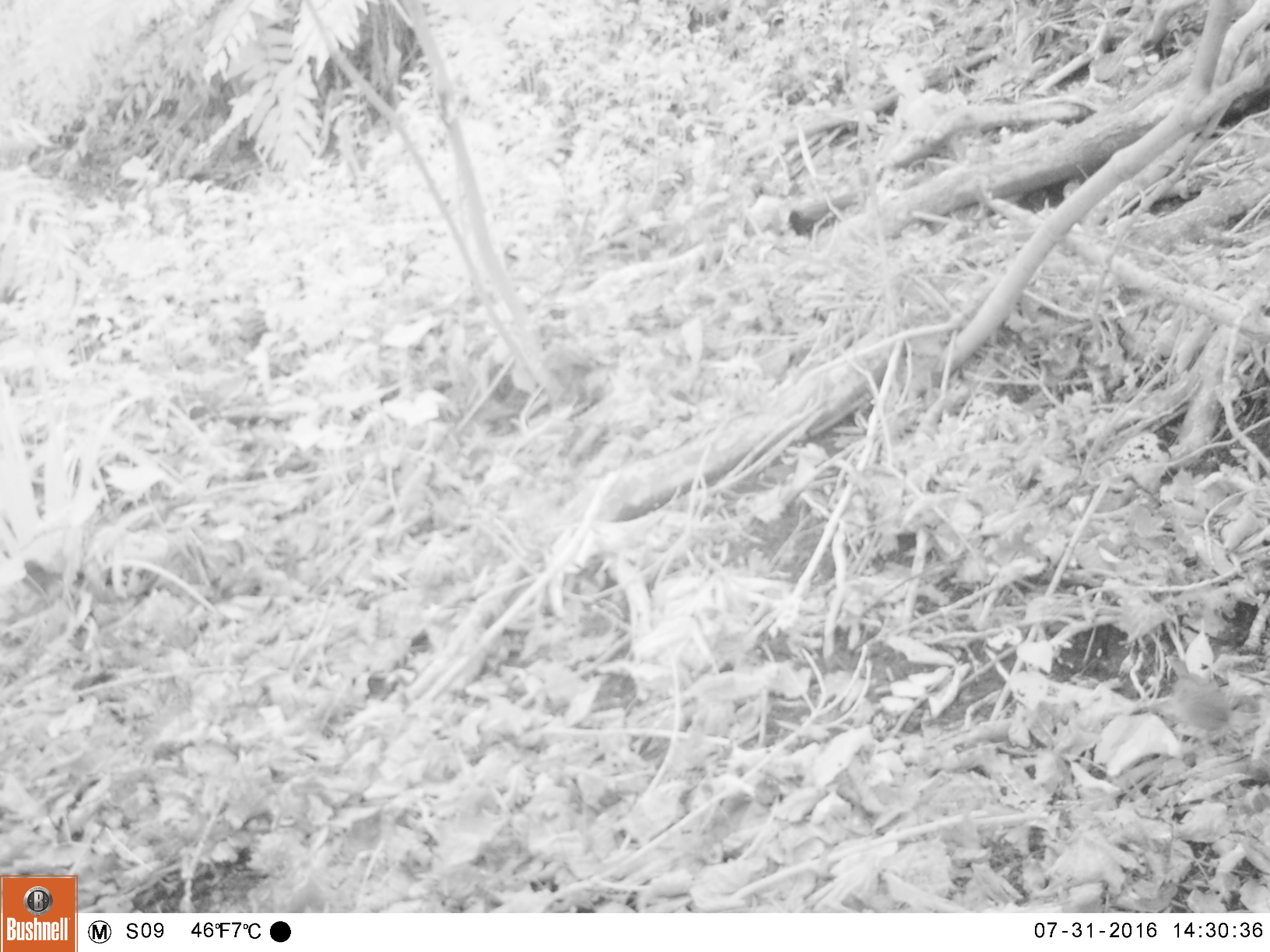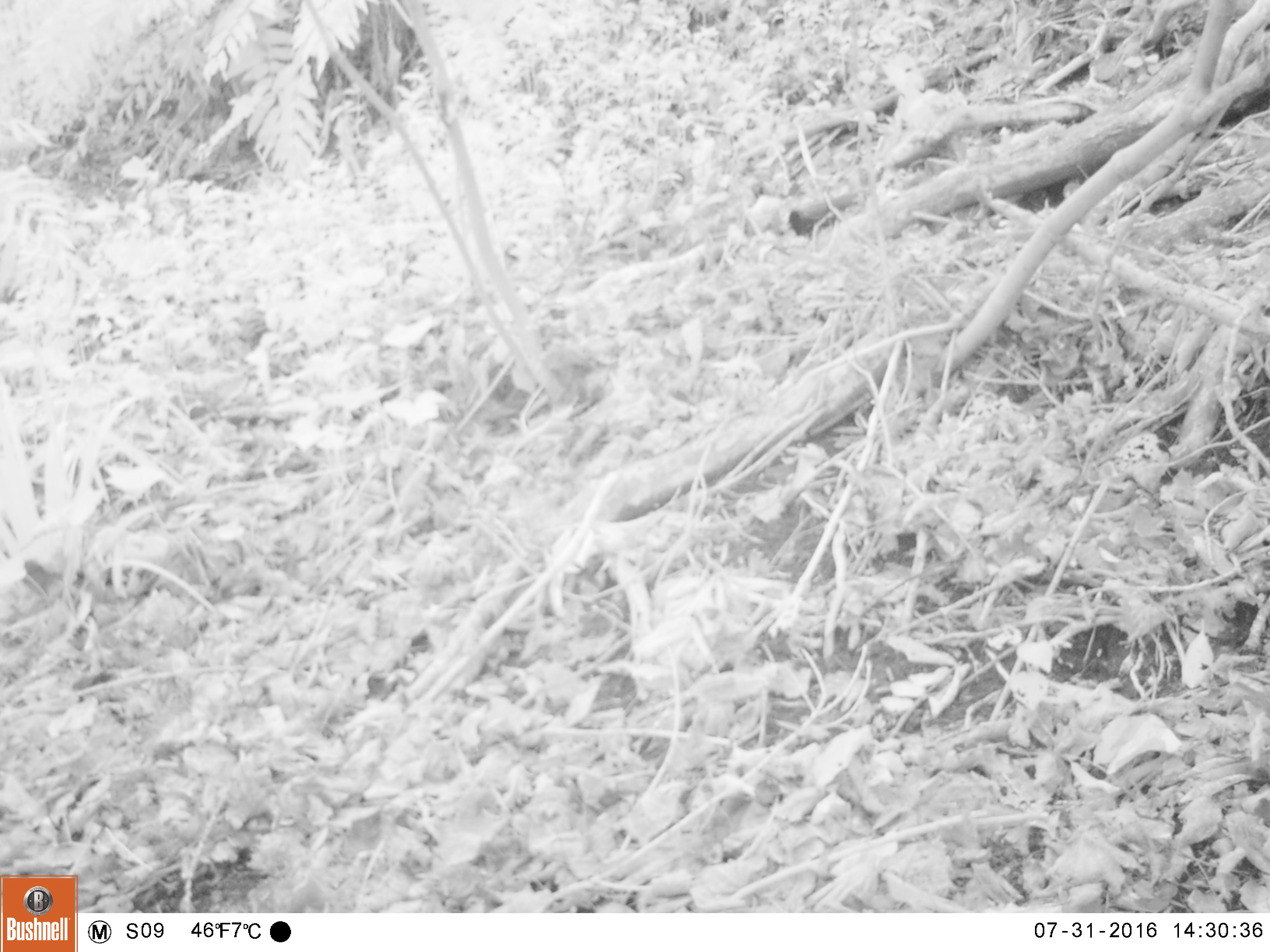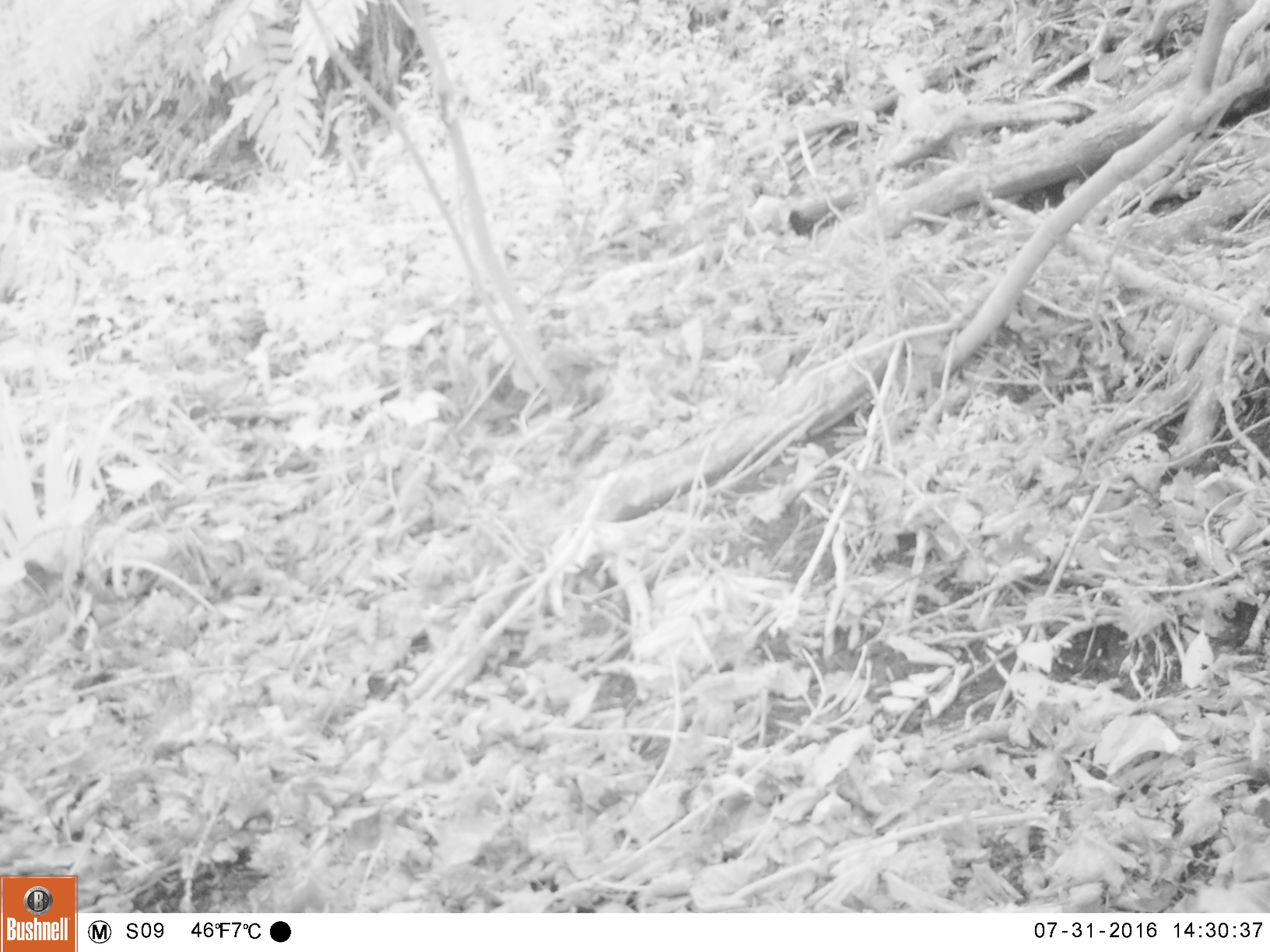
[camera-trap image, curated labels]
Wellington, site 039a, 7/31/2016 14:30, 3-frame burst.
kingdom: Animalia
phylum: Chordata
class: Aves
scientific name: Aves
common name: bird